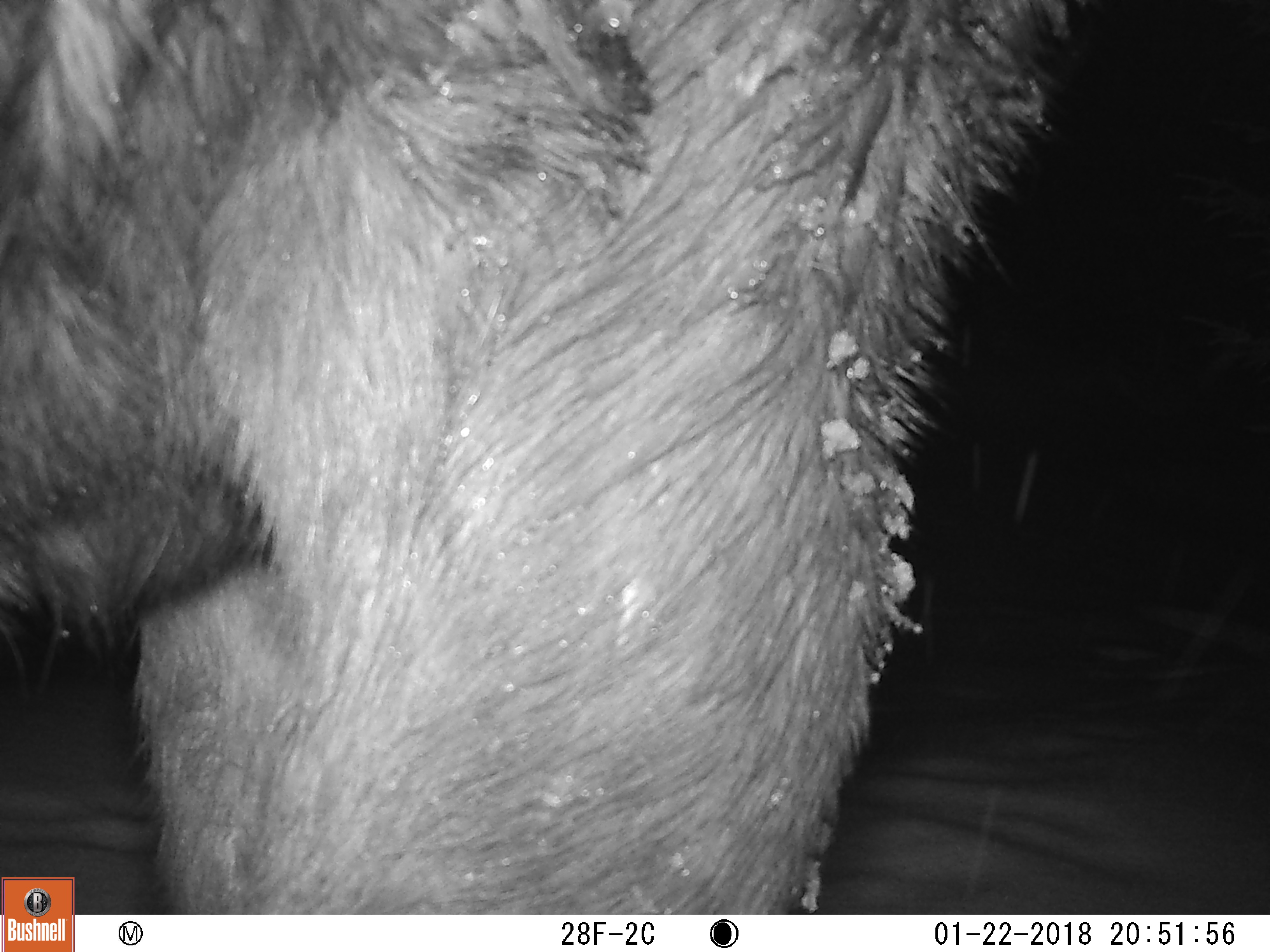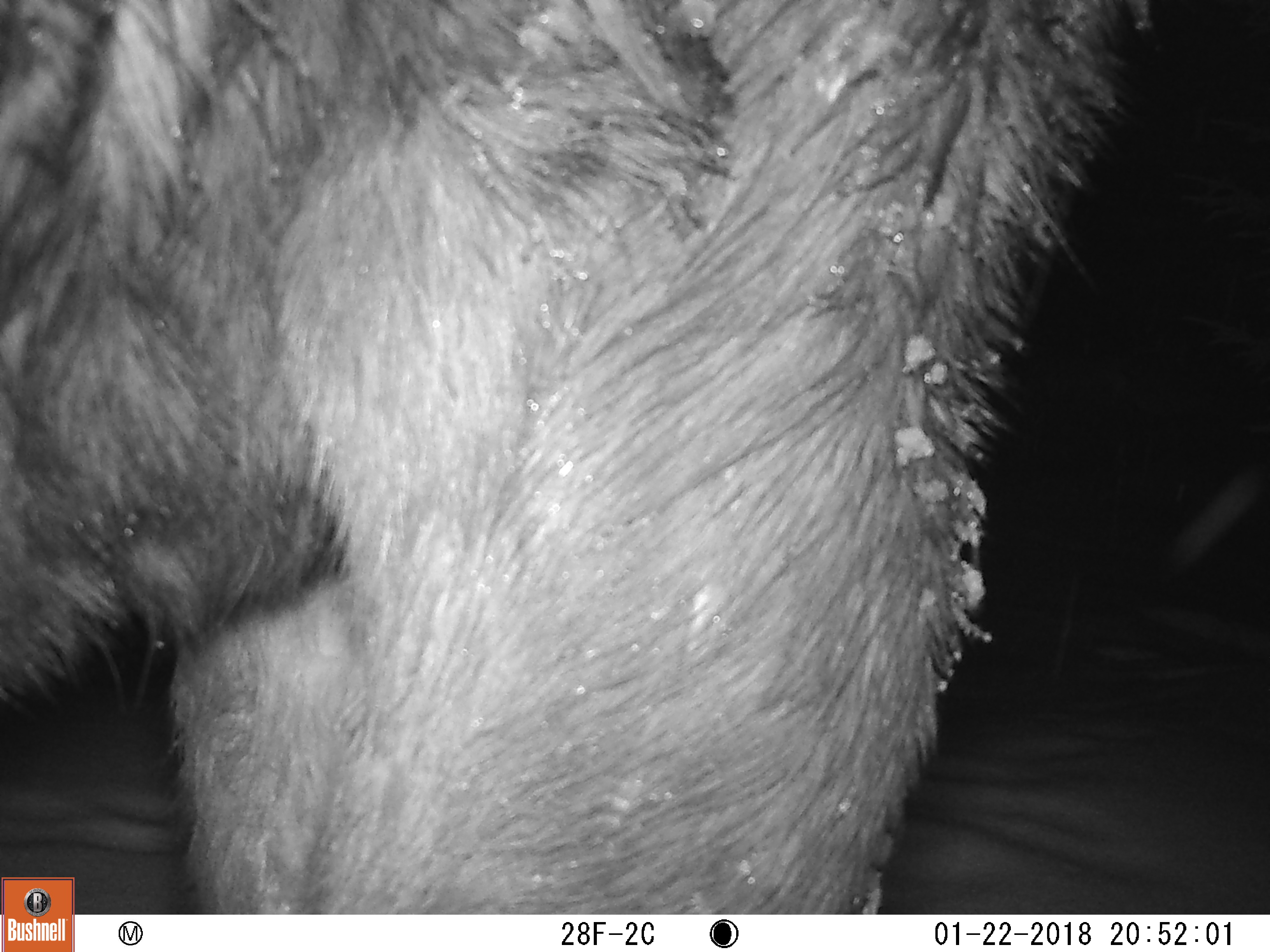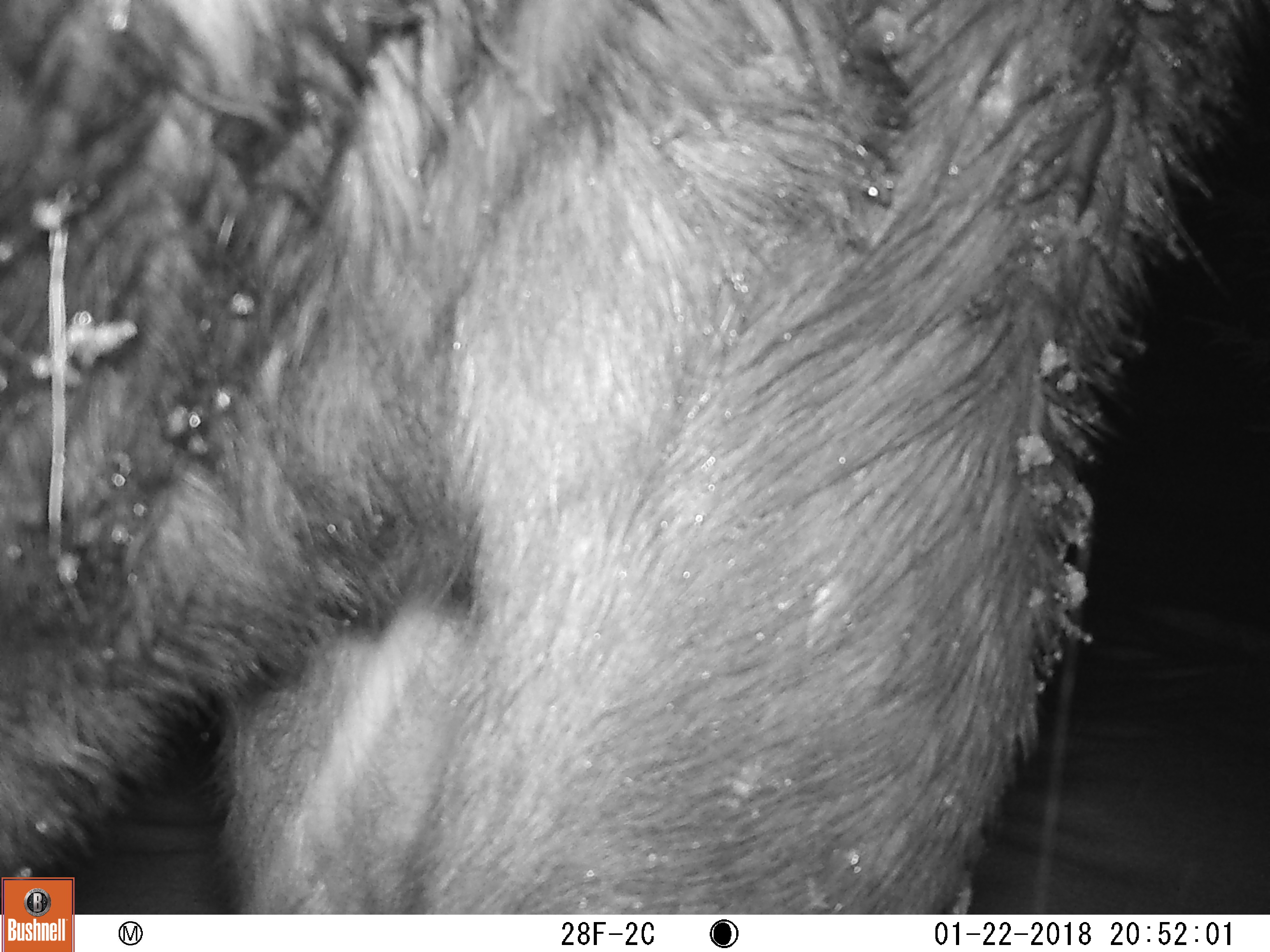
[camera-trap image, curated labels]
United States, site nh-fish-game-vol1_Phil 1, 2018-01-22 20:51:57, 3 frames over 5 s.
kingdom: Animalia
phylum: Chordata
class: Mammalia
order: Artiodactyla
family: Cervidae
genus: Alces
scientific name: Alces alces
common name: moose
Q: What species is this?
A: Moose (Alces alces).